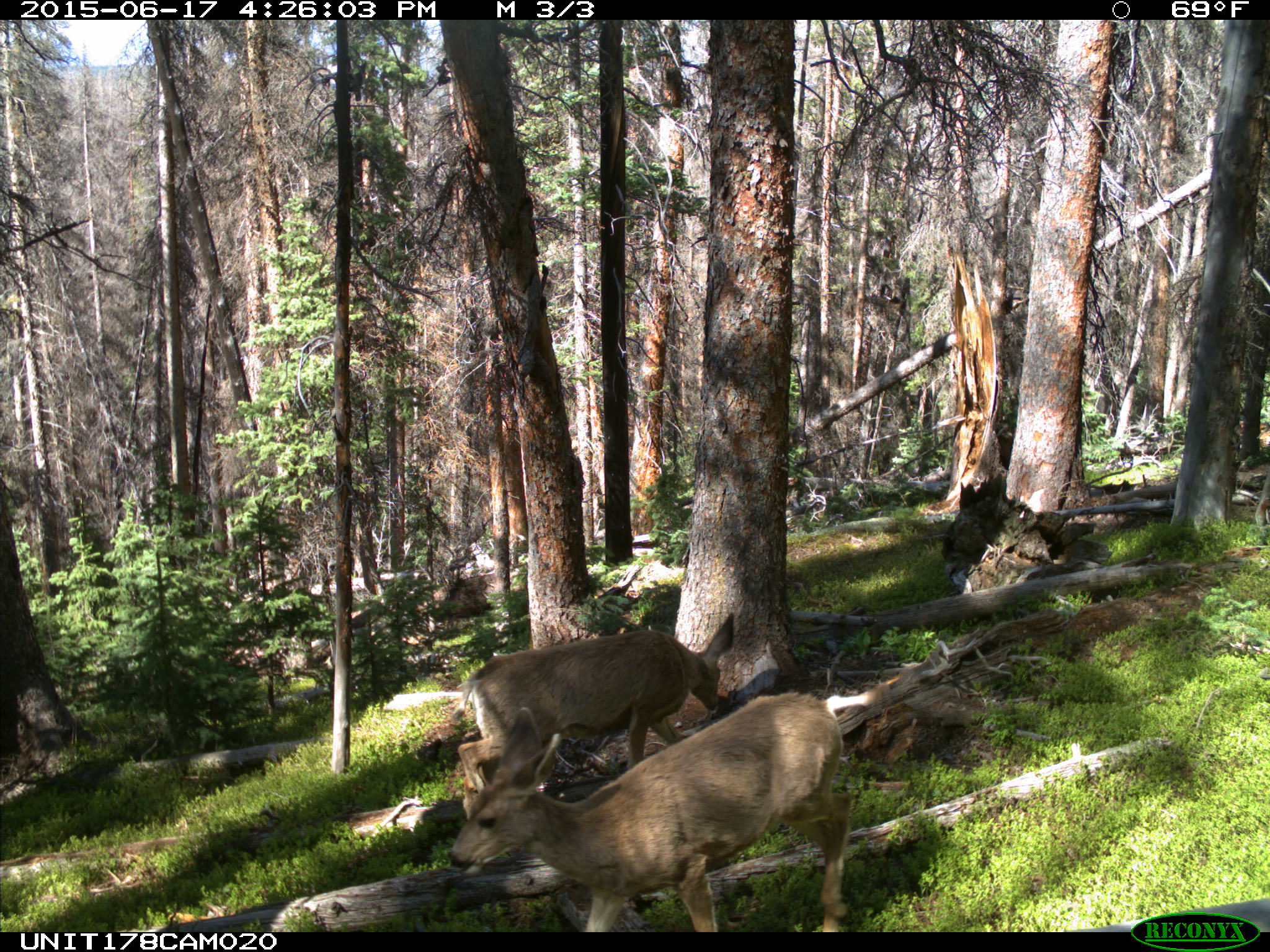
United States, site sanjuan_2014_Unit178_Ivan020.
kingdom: Animalia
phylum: Chordata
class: Mammalia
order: Artiodactyla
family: Cervidae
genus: Odocoileus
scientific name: Odocoileus hemionus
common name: mule deer